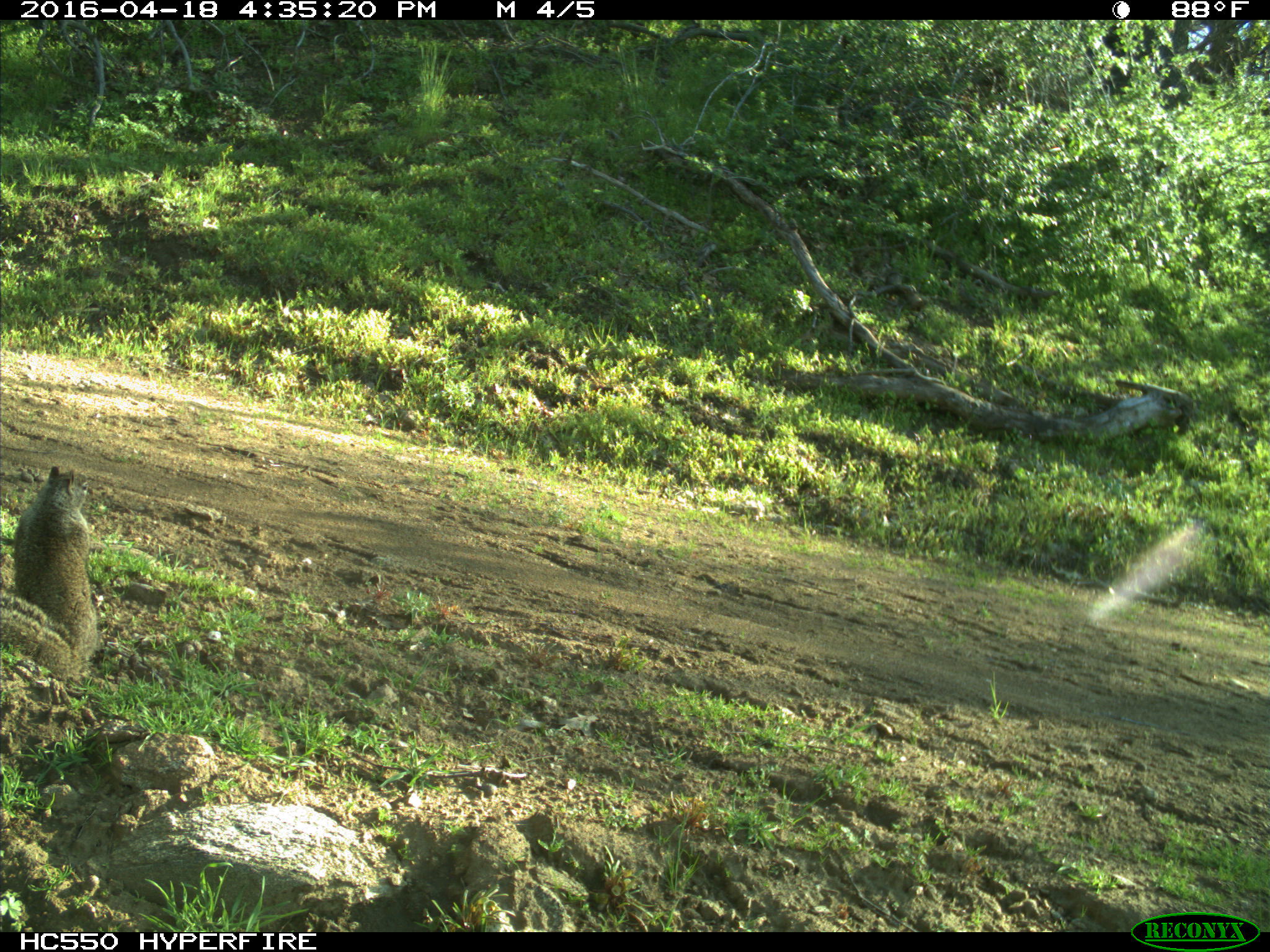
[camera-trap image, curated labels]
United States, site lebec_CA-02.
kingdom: Animalia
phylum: Chordata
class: Mammalia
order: Rodentia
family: Sciuridae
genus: Otospermophilus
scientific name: Otospermophilus beecheyi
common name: california ground squirrel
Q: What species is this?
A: Otospermophilus beecheyi (california ground squirrel).